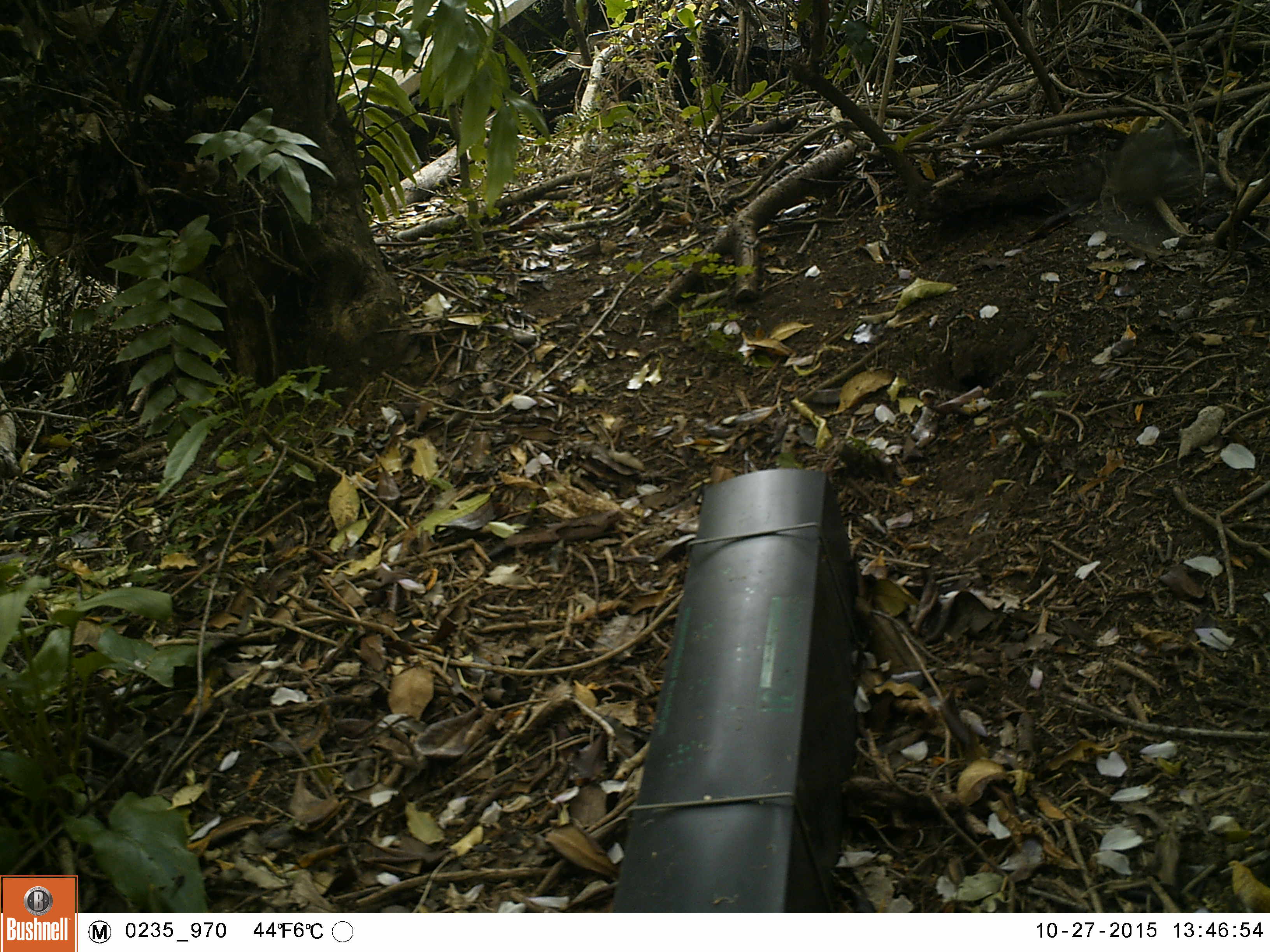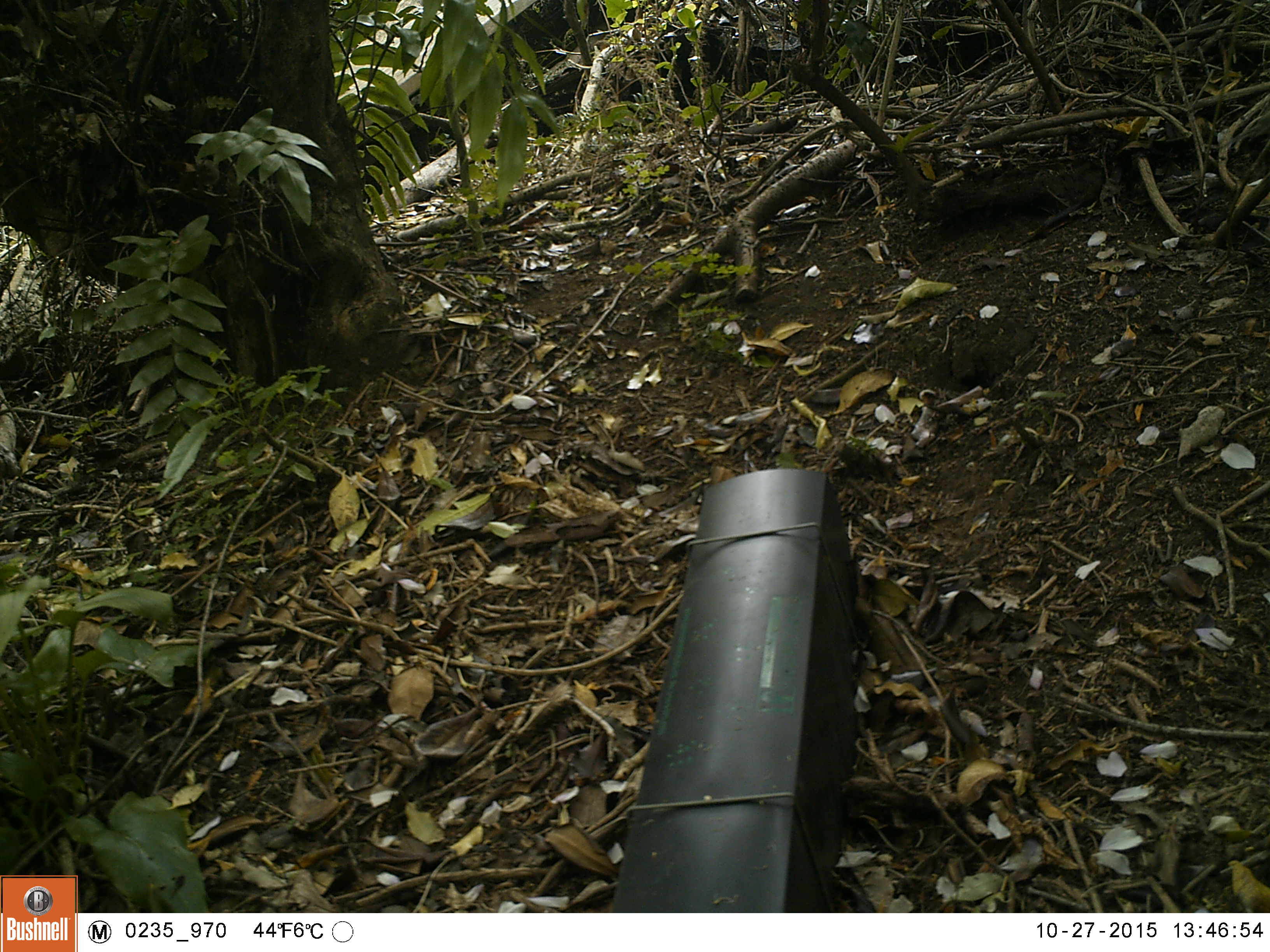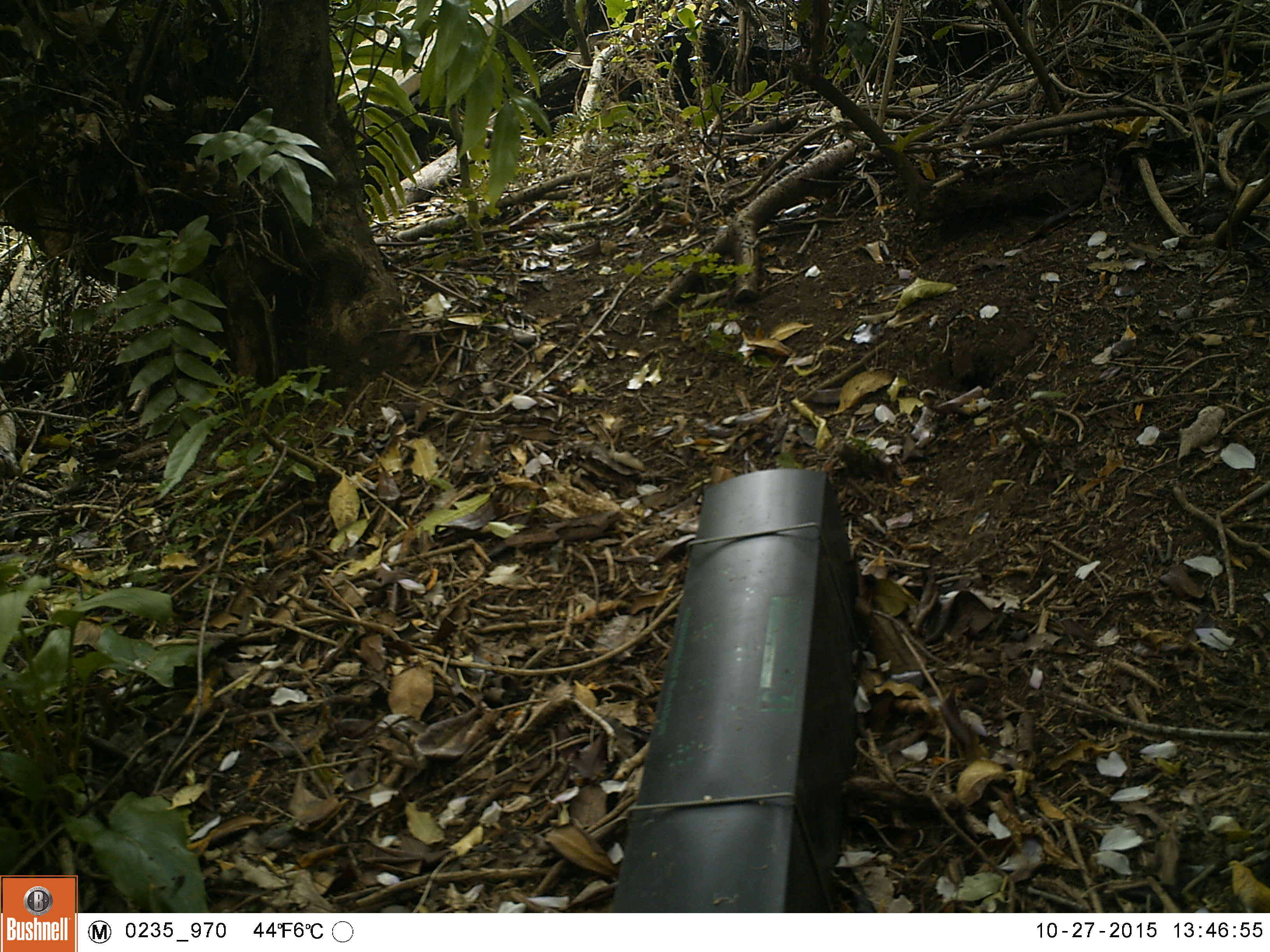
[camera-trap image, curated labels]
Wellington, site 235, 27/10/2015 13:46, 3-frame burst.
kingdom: Animalia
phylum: Chordata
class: Aves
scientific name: Aves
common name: bird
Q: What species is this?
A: Bird (Aves).